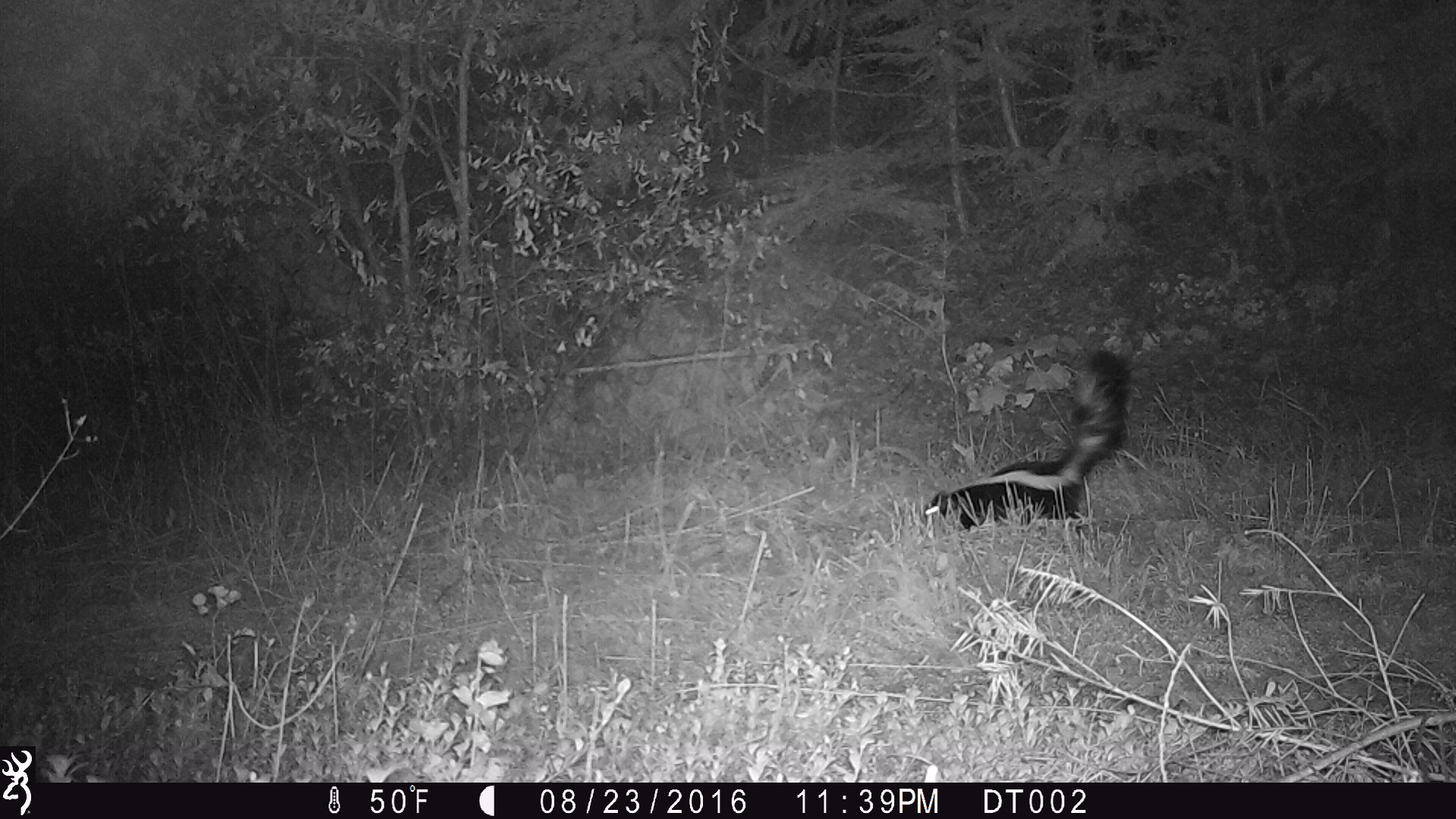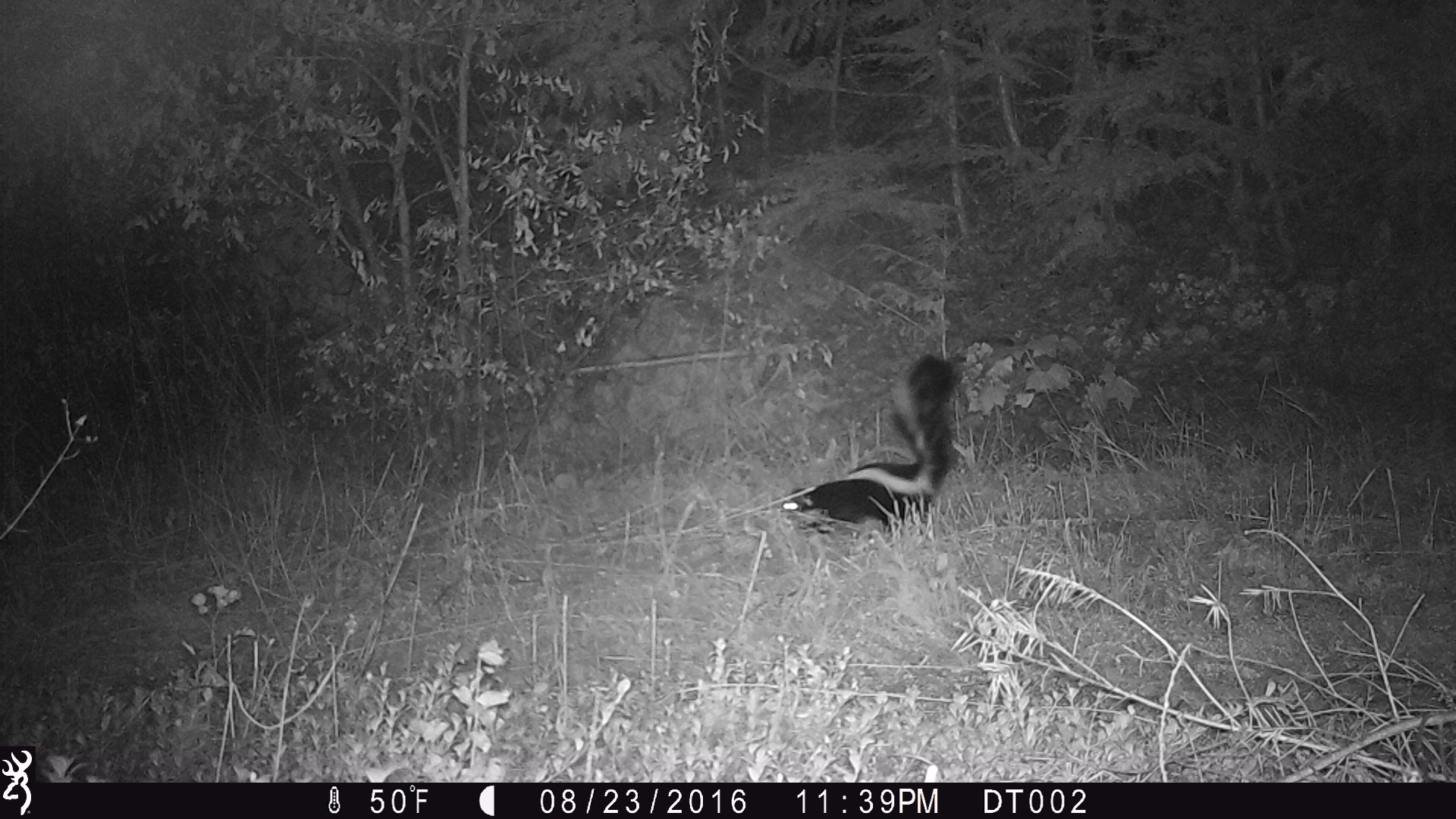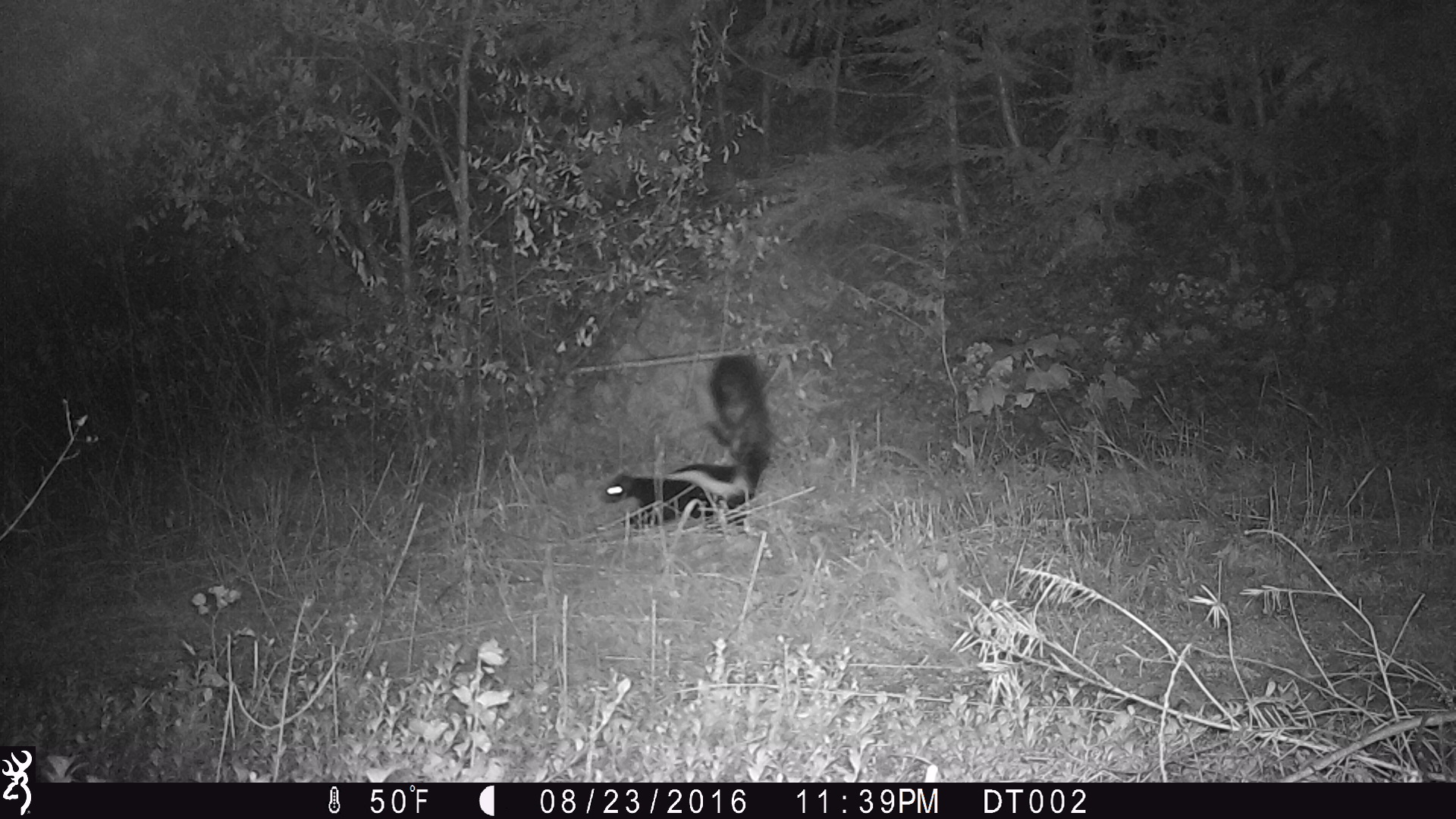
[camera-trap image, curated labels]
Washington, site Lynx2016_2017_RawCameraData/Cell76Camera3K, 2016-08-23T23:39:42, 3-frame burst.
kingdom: Animalia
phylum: Chordata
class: Mammalia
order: Carnivora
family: Mephitidae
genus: Mephitis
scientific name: Mephitis mephitis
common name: striped skunk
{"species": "Mephitis mephitis (striped skunk)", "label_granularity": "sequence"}